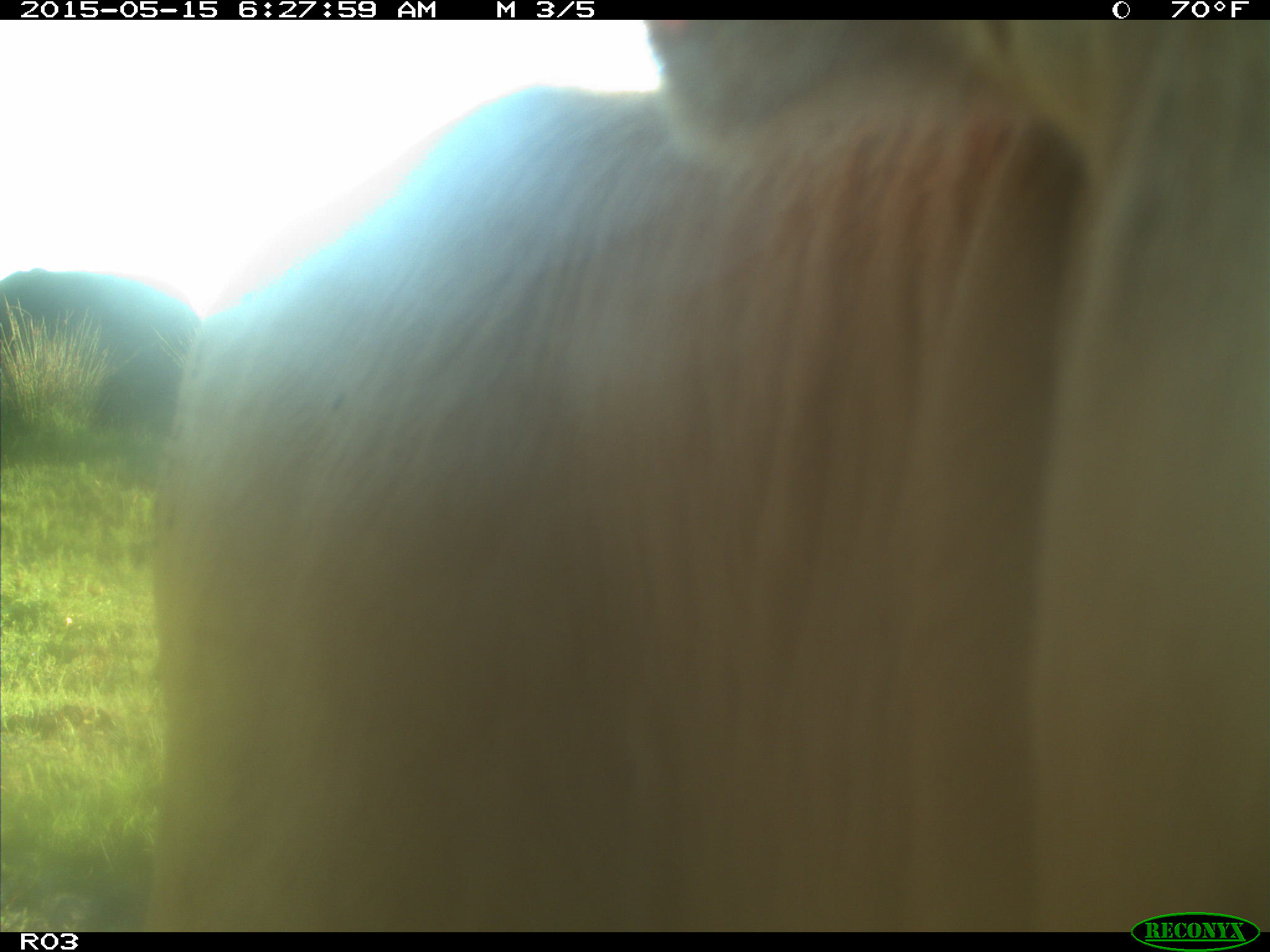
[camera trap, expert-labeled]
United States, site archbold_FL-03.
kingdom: Animalia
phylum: Chordata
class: Mammalia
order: Artiodactyla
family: Bovidae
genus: Bos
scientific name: Bos taurus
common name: domestic cow